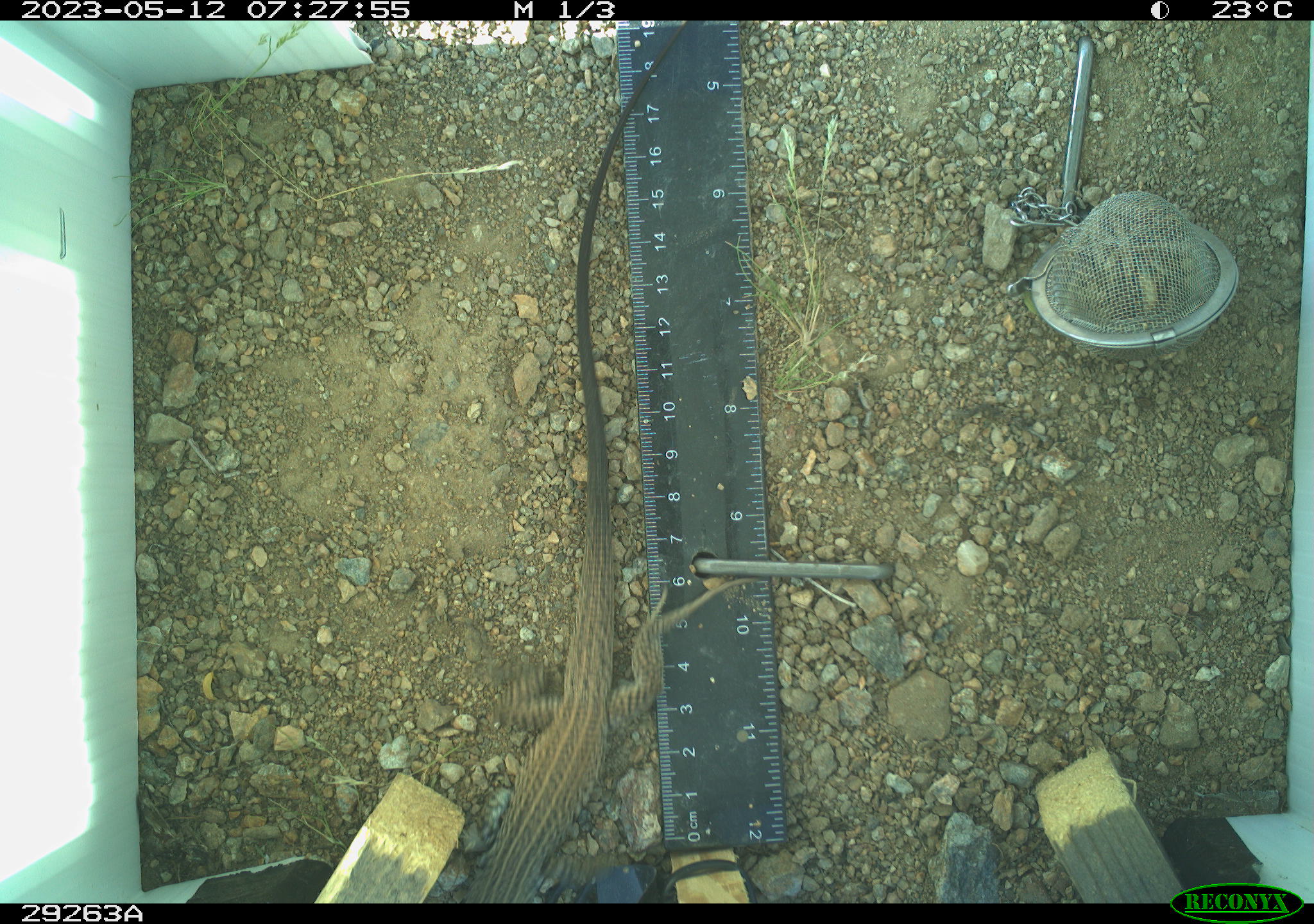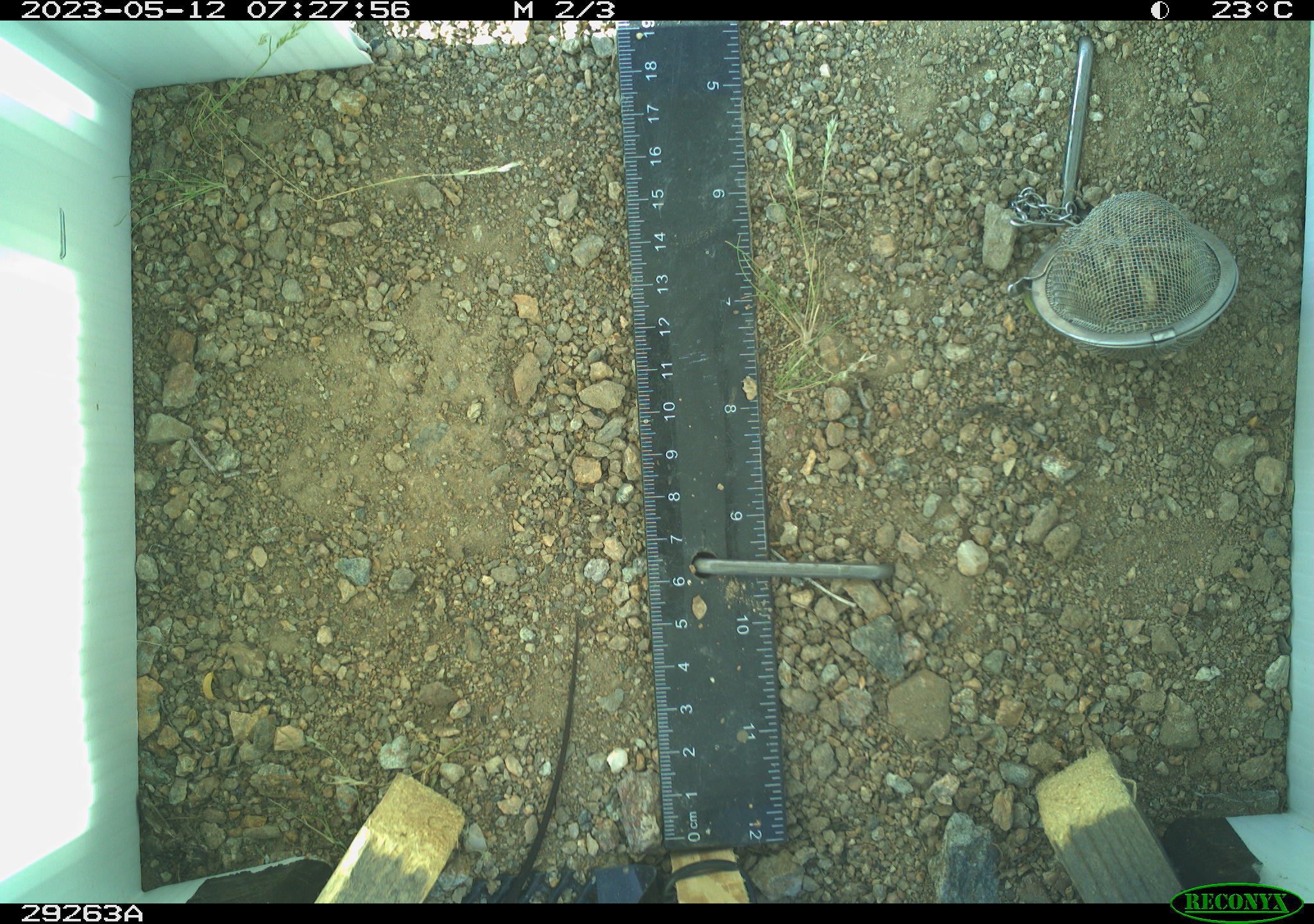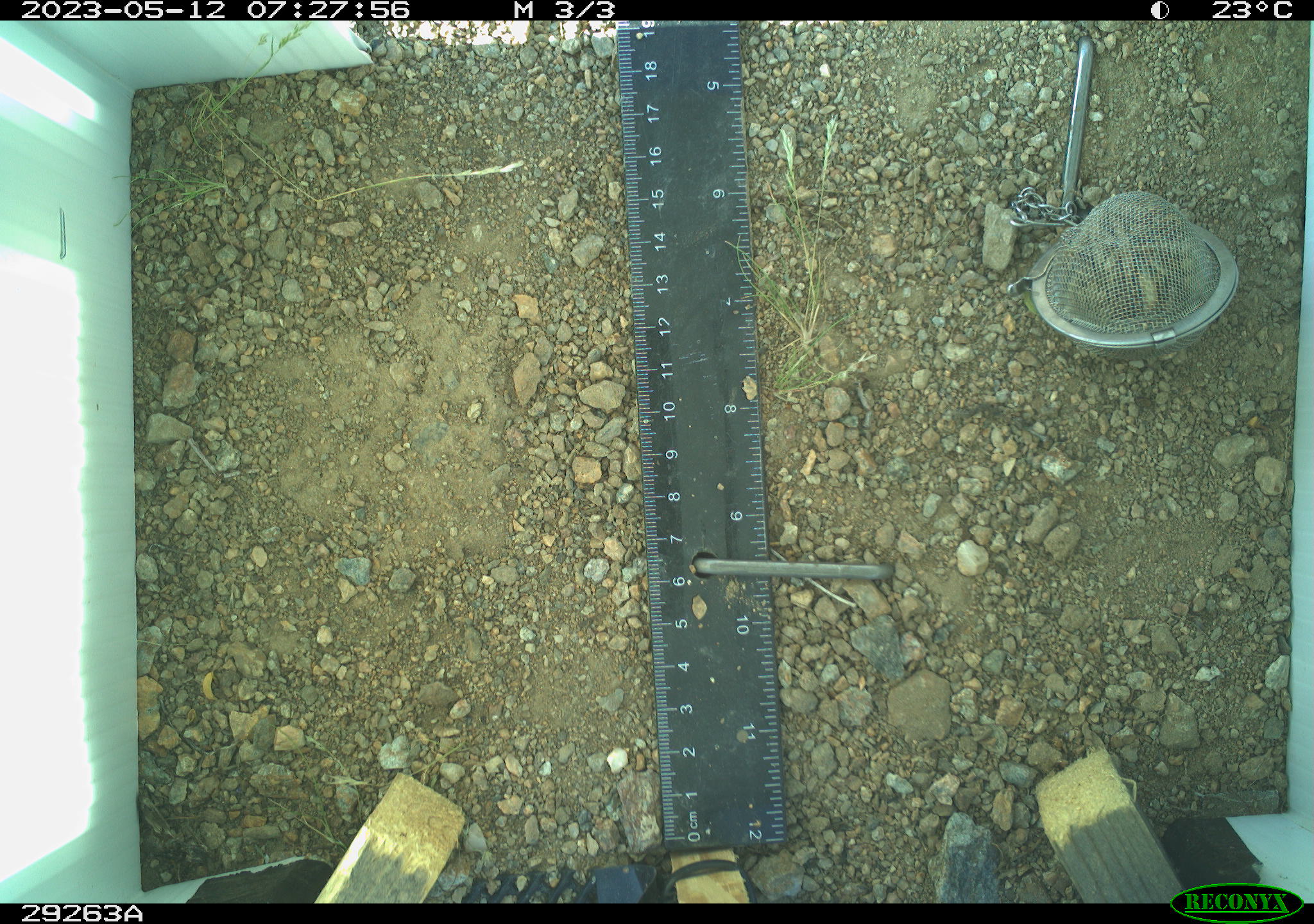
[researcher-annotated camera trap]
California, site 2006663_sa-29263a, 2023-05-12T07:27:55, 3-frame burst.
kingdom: Animalia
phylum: Chordata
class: Reptilia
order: Squamata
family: Teiidae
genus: Aspidoscelis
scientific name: Aspidoscelis tigris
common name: western whiptail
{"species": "western whiptail (Aspidoscelis tigris)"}